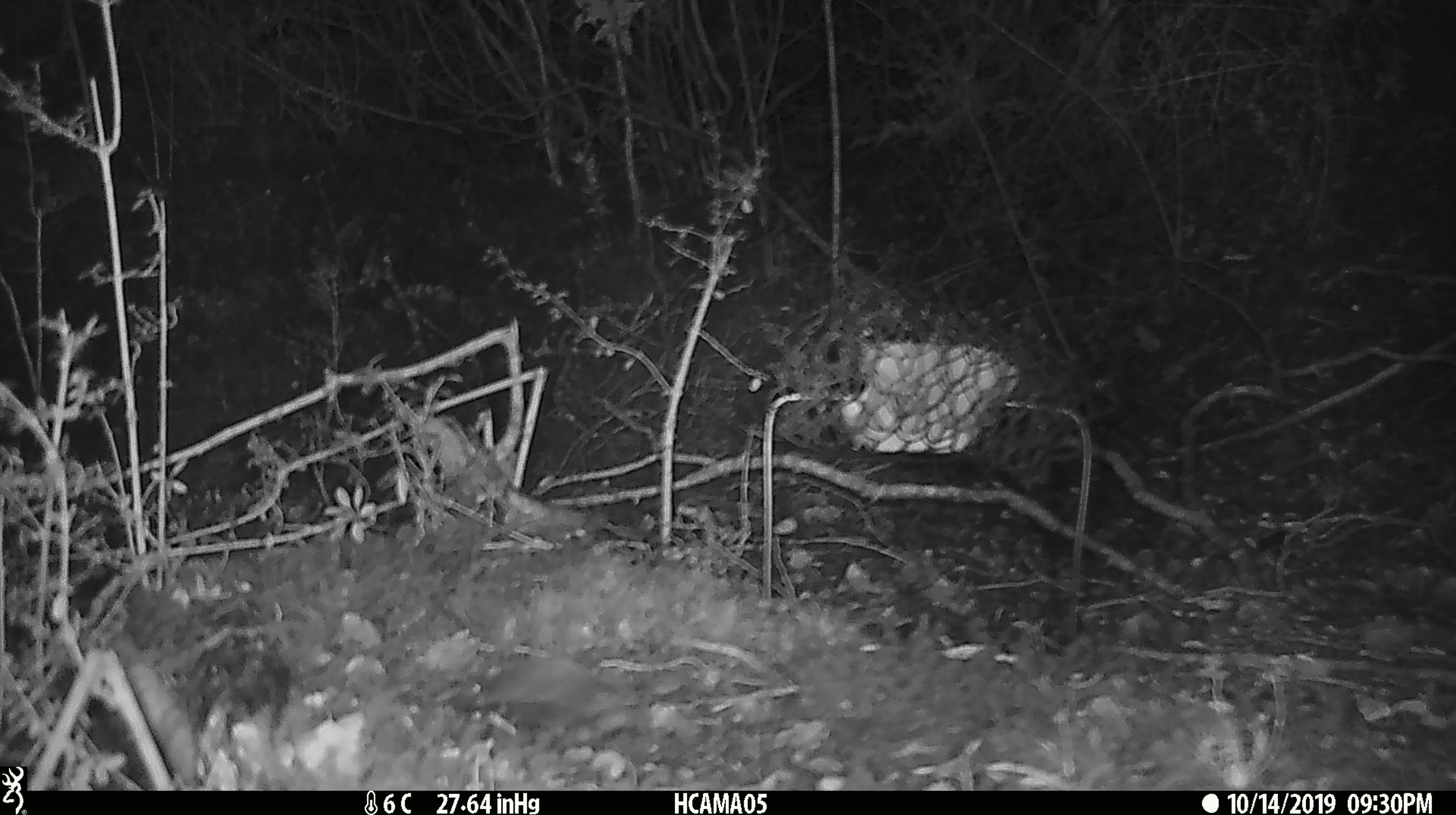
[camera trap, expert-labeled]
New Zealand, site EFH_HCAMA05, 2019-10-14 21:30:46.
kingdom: Animalia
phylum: Chordata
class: Mammalia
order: Rodentia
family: Muridae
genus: Mus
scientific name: Mus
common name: mouse